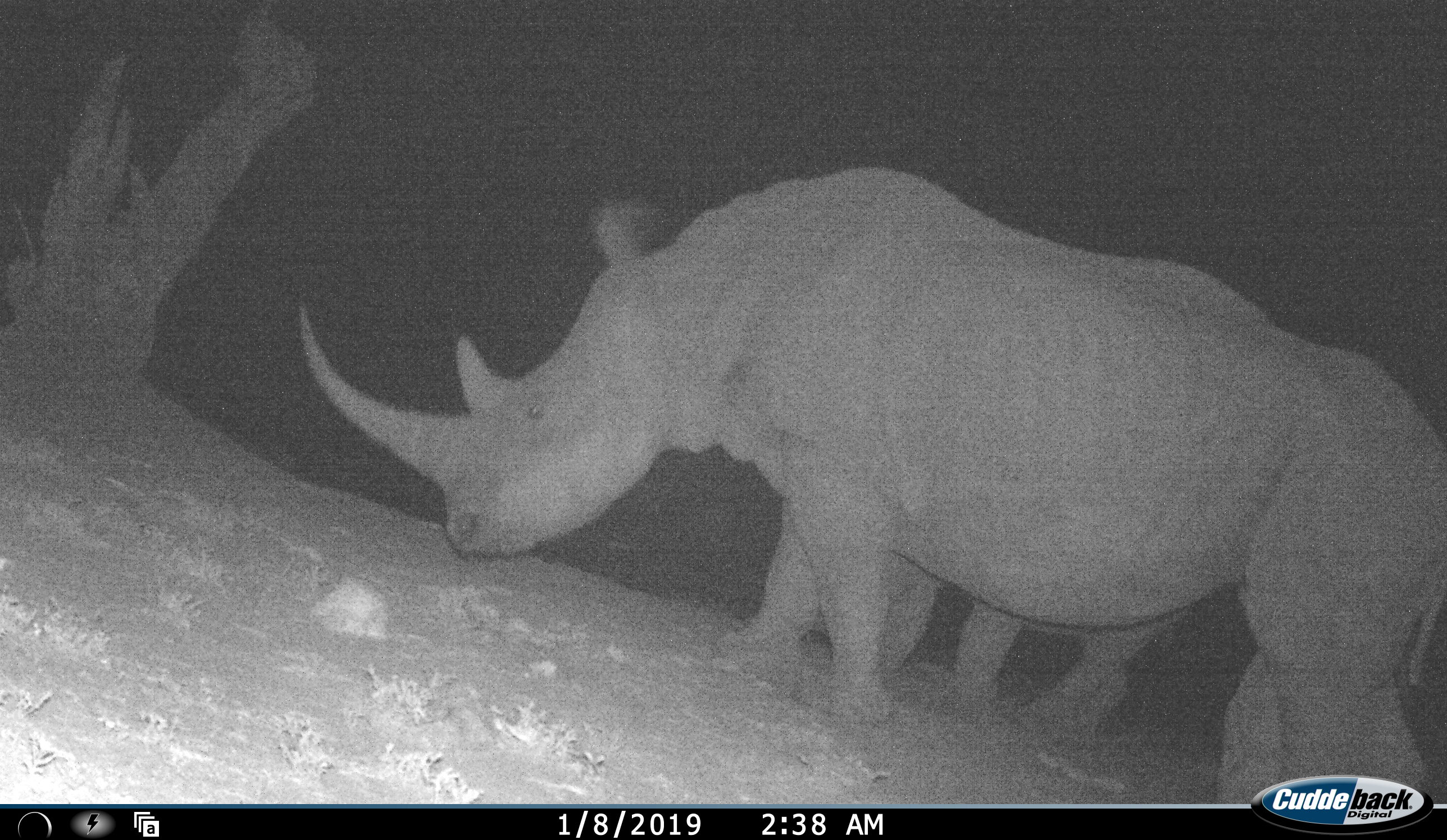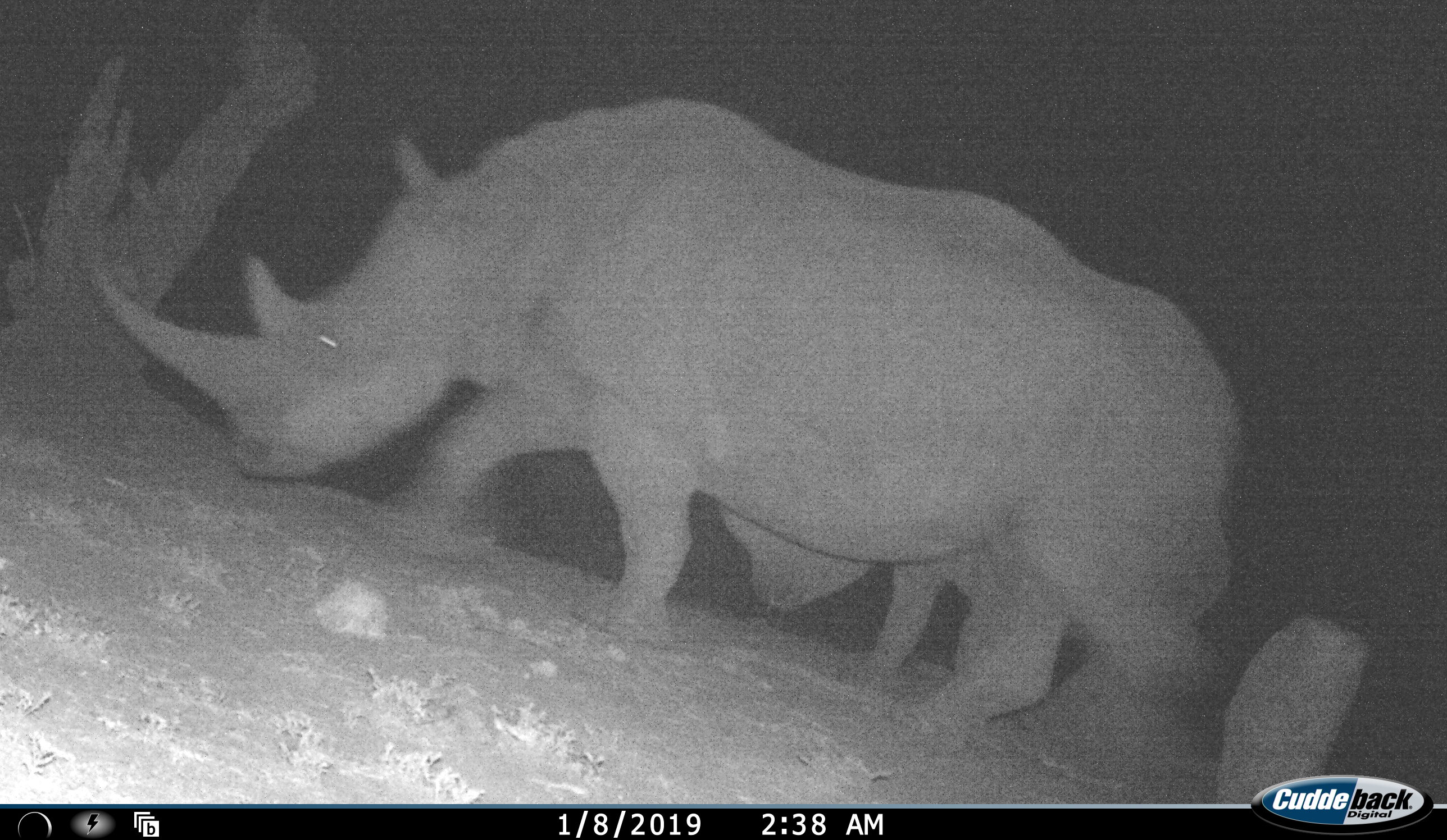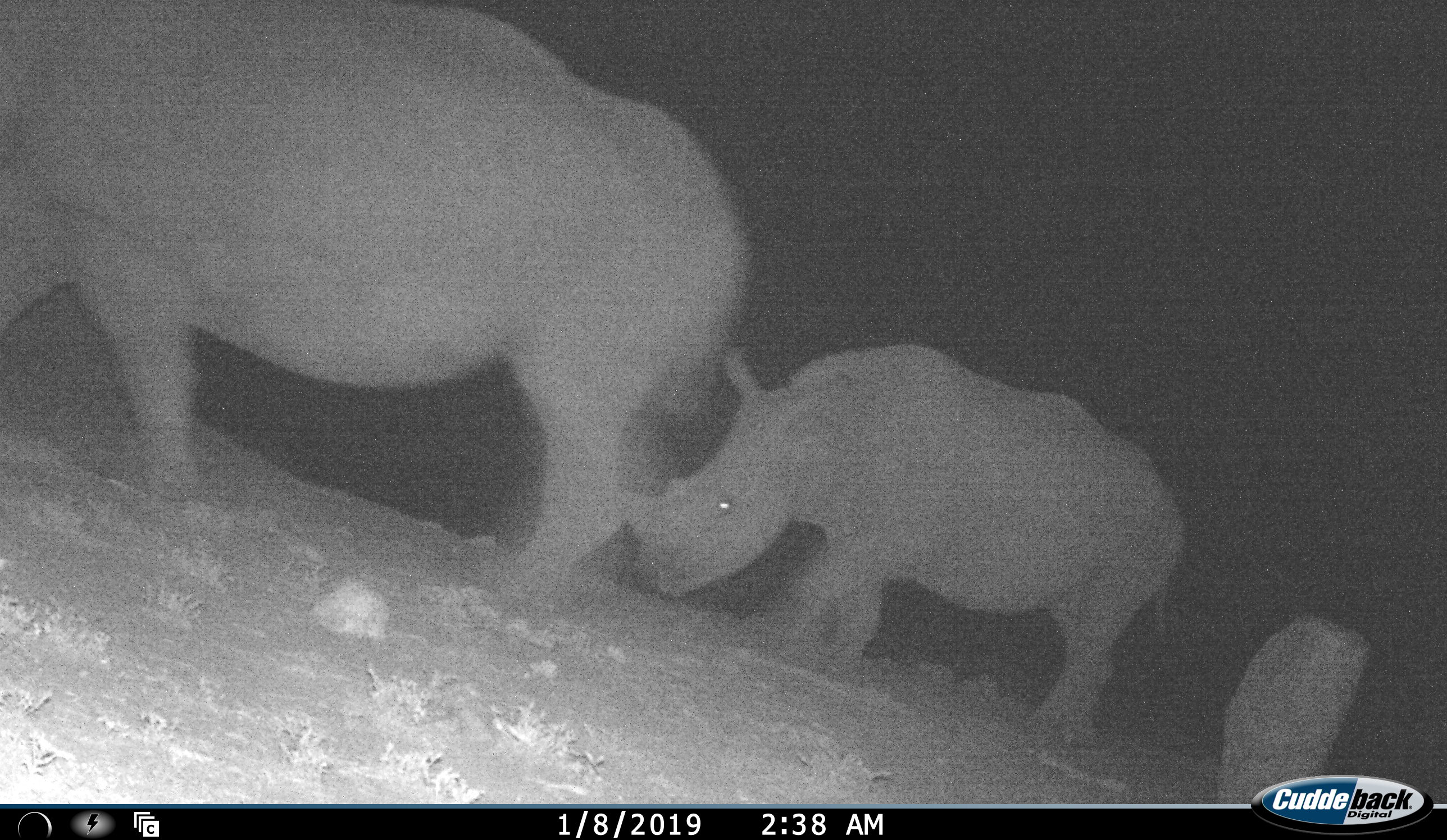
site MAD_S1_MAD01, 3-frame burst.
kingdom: Animalia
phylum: Chordata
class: Mammalia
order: Perissodactyla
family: Rhinocerotidae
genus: Diceros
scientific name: Diceros bicornis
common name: black rhinoceros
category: rhinocerosblack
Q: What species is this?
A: Rhinocerosblack (black rhinoceros) (Diceros bicornis).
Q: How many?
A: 2.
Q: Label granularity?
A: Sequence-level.